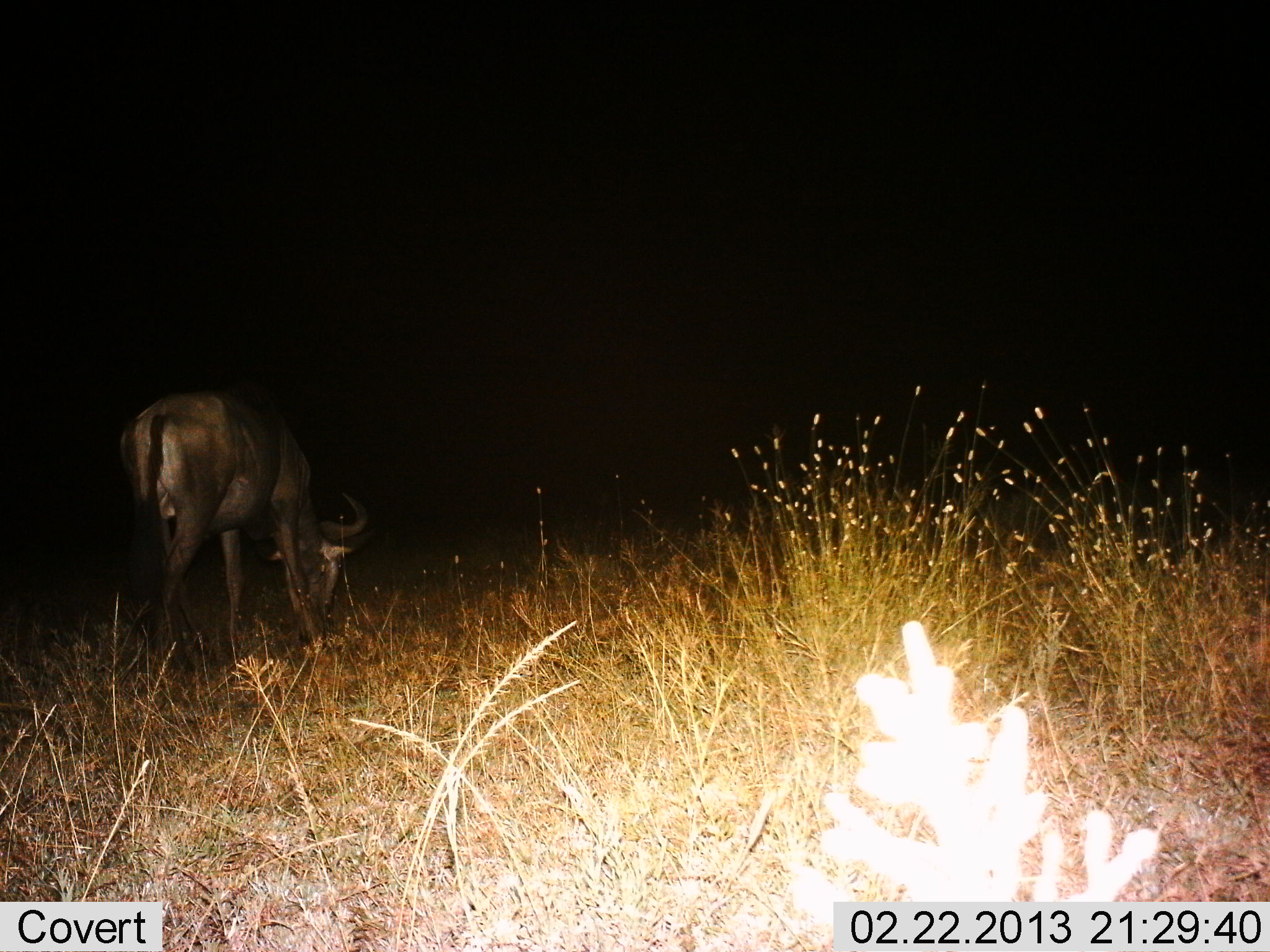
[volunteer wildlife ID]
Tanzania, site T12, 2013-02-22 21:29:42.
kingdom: Animalia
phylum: Chordata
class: Mammalia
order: Artiodactyla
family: Bovidae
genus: Connochaetes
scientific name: Connochaetes taurinus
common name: blue wildebeest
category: wildebeest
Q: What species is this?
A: Wildebeest (blue wildebeest) (Connochaetes taurinus).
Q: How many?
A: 1.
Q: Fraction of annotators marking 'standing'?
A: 10%.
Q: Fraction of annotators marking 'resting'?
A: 0%.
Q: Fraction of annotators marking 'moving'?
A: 5%.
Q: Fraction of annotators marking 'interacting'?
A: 0%.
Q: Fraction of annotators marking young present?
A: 0%.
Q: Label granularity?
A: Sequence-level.